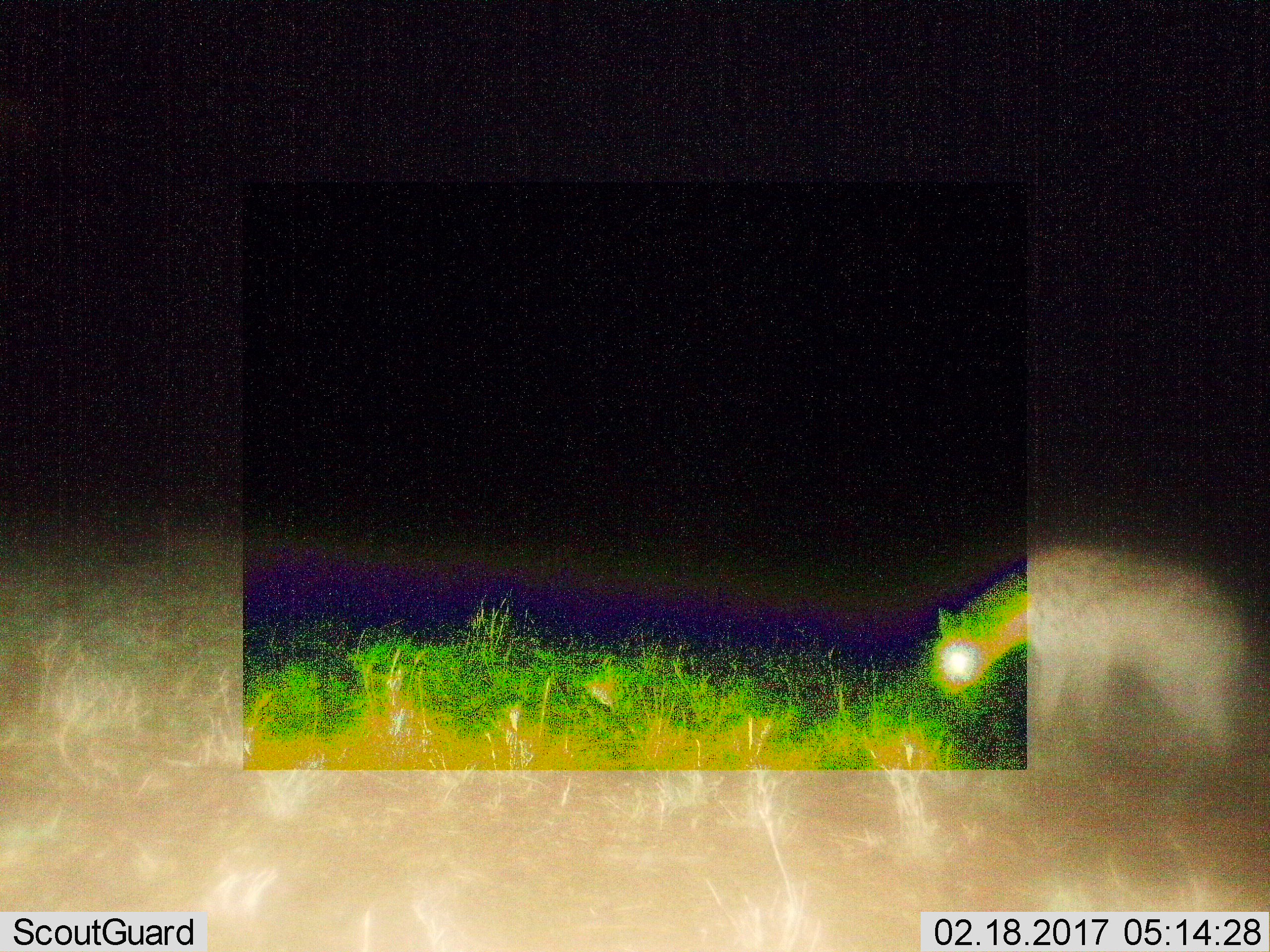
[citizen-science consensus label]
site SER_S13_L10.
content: unidentified animal